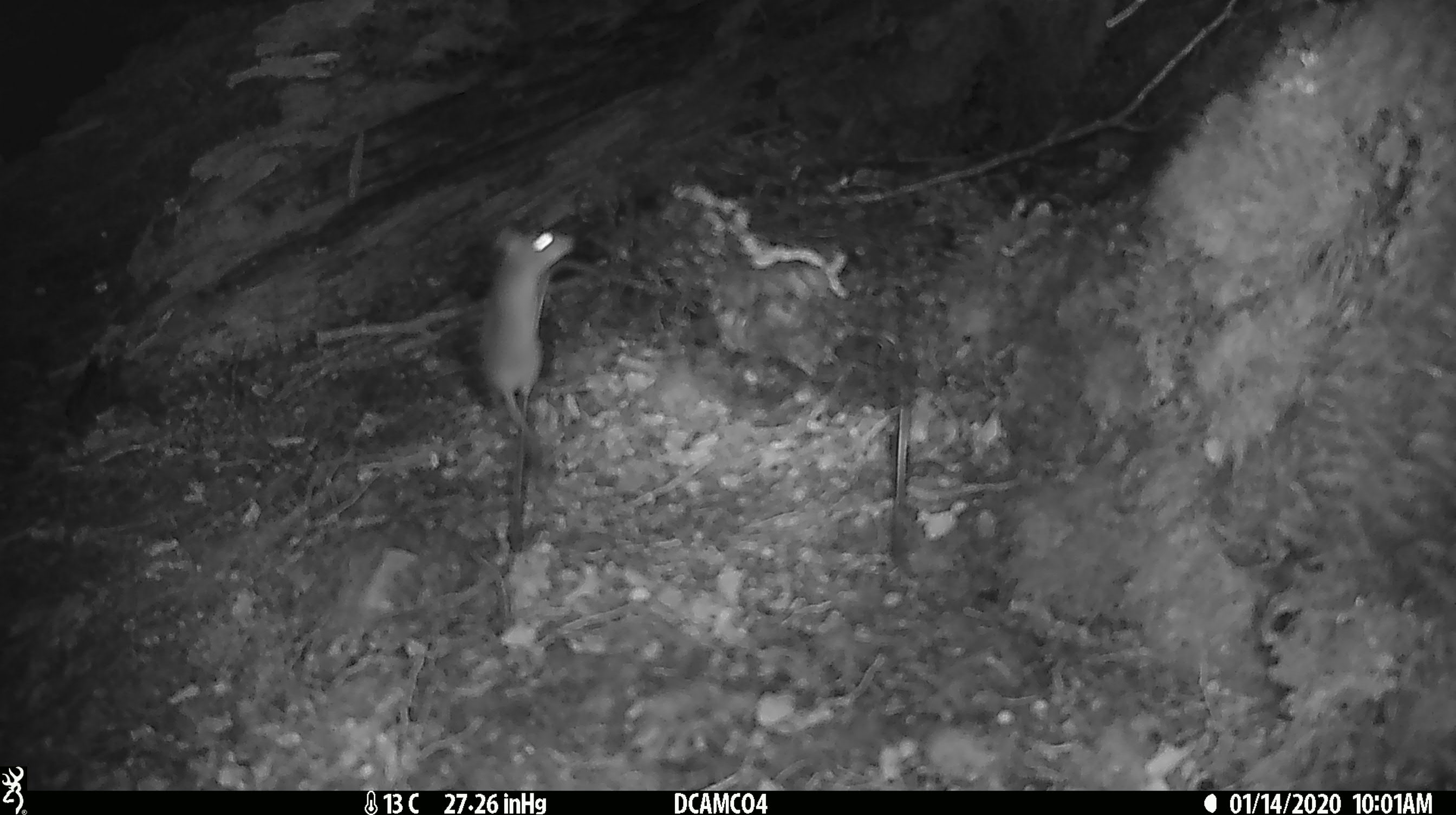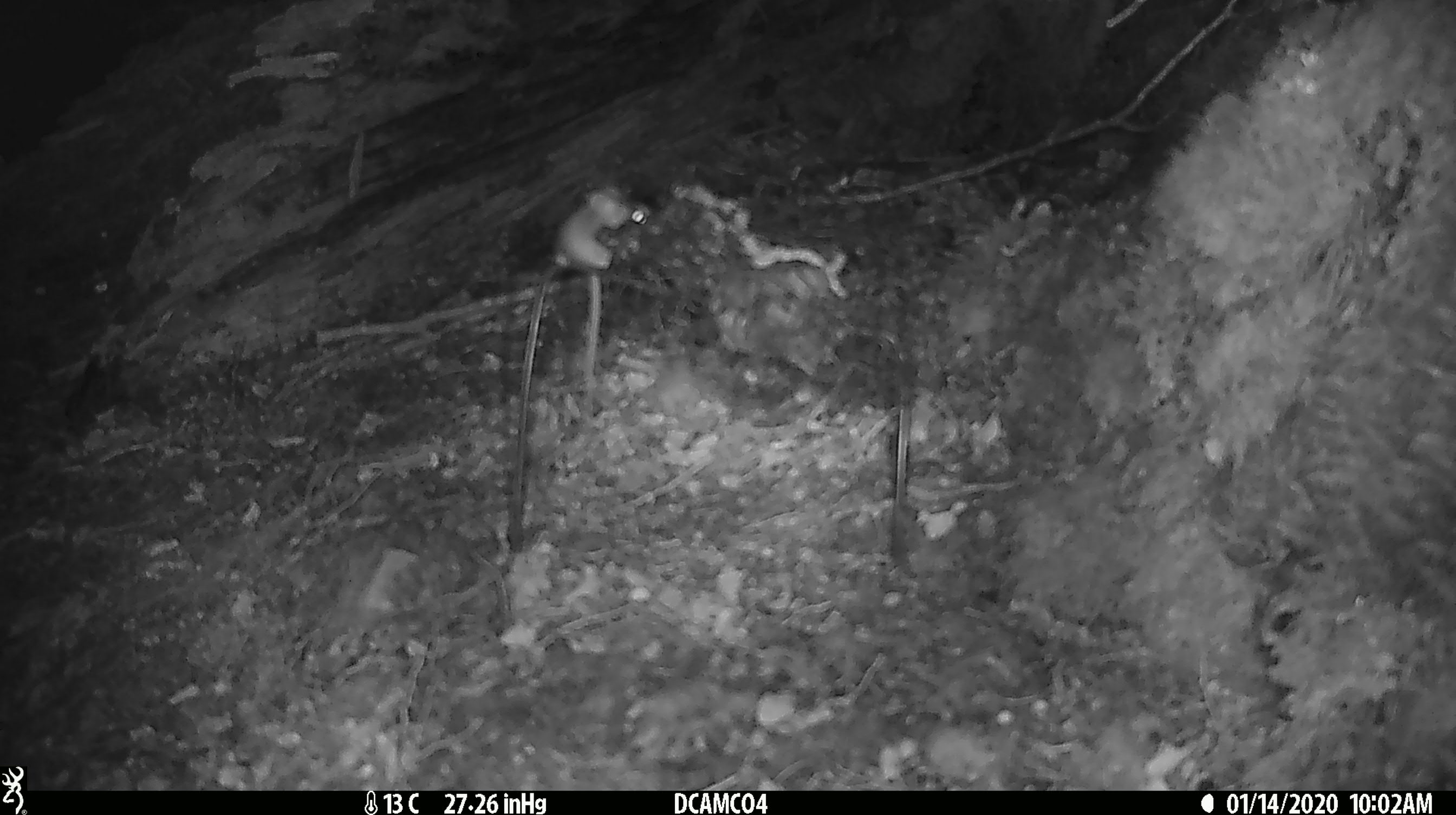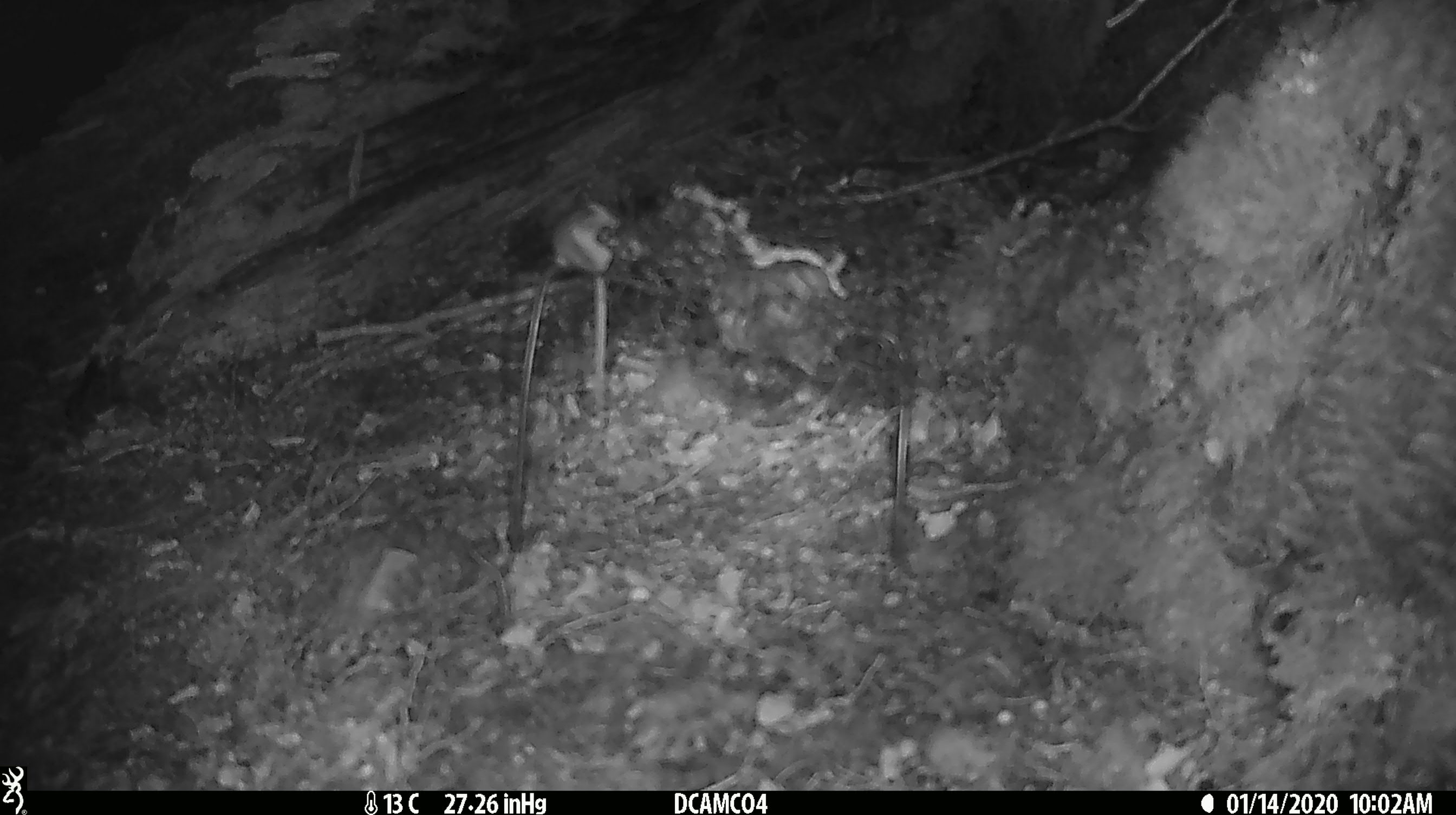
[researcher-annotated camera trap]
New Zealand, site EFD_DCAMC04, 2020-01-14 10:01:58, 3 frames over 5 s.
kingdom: Animalia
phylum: Chordata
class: Mammalia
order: Rodentia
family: Muridae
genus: Mus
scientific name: Mus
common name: mouse